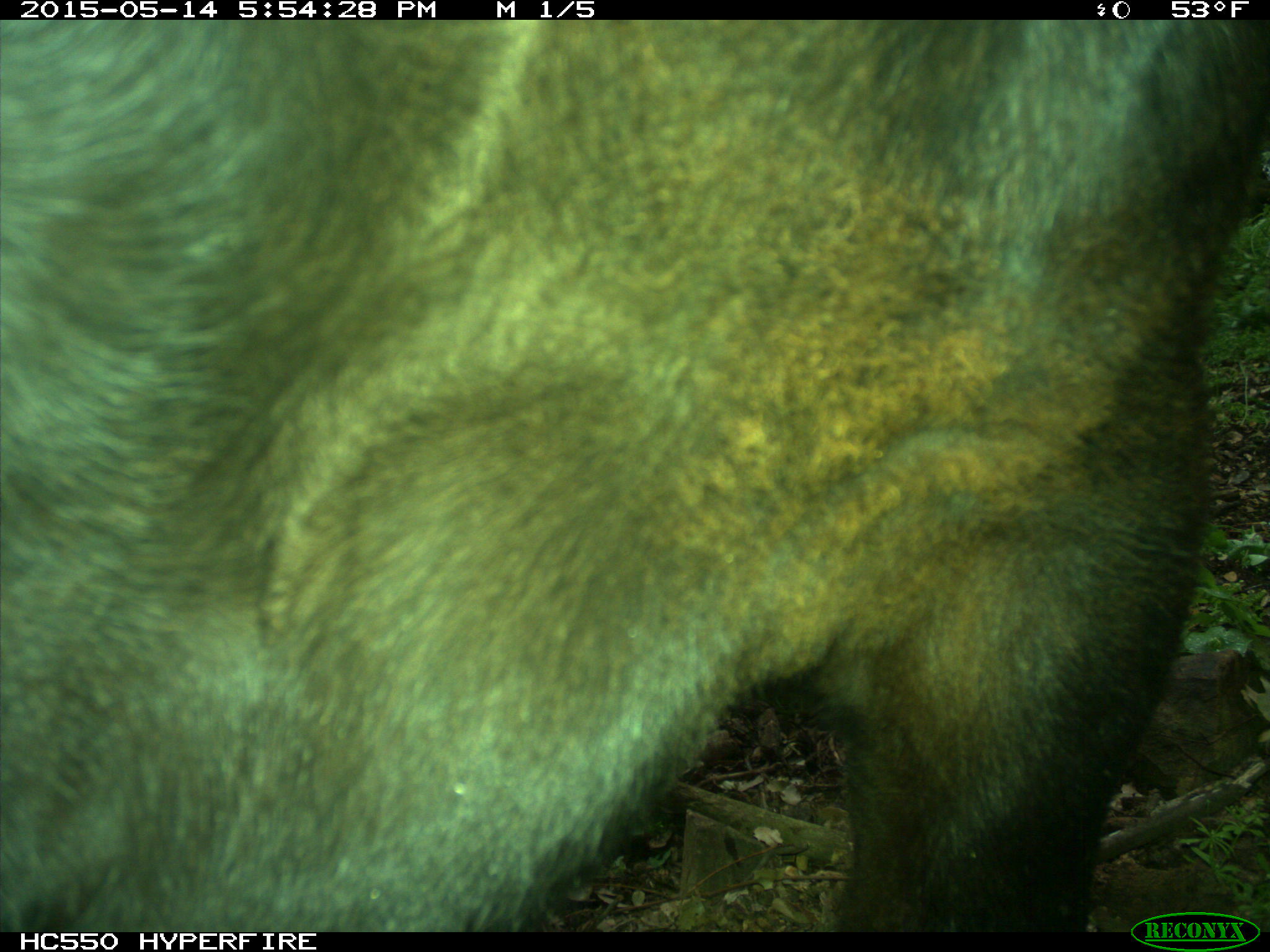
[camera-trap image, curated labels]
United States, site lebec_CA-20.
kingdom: Animalia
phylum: Chordata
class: Mammalia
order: Artiodactyla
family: Bovidae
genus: Bos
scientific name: Bos taurus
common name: domestic cow